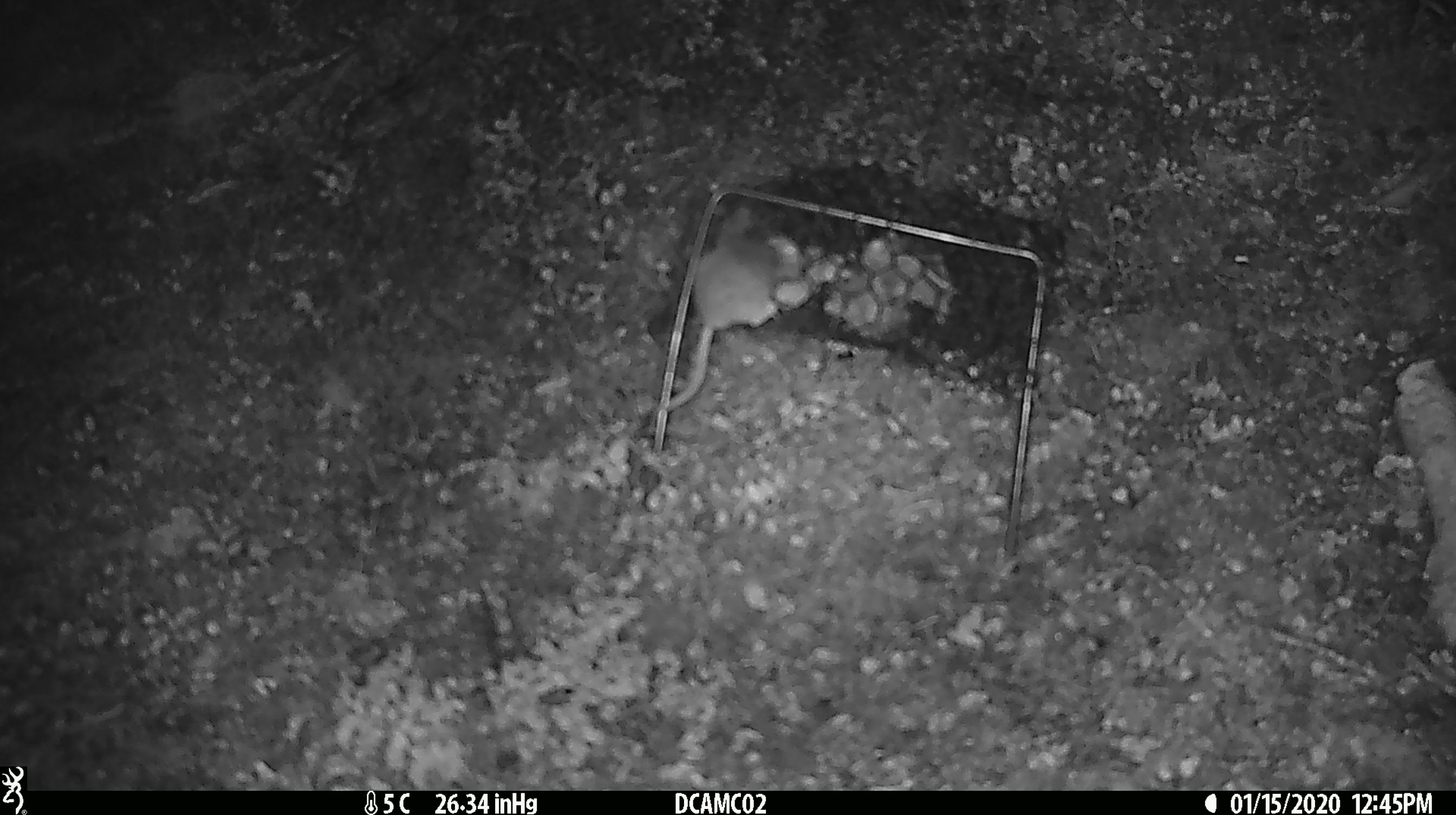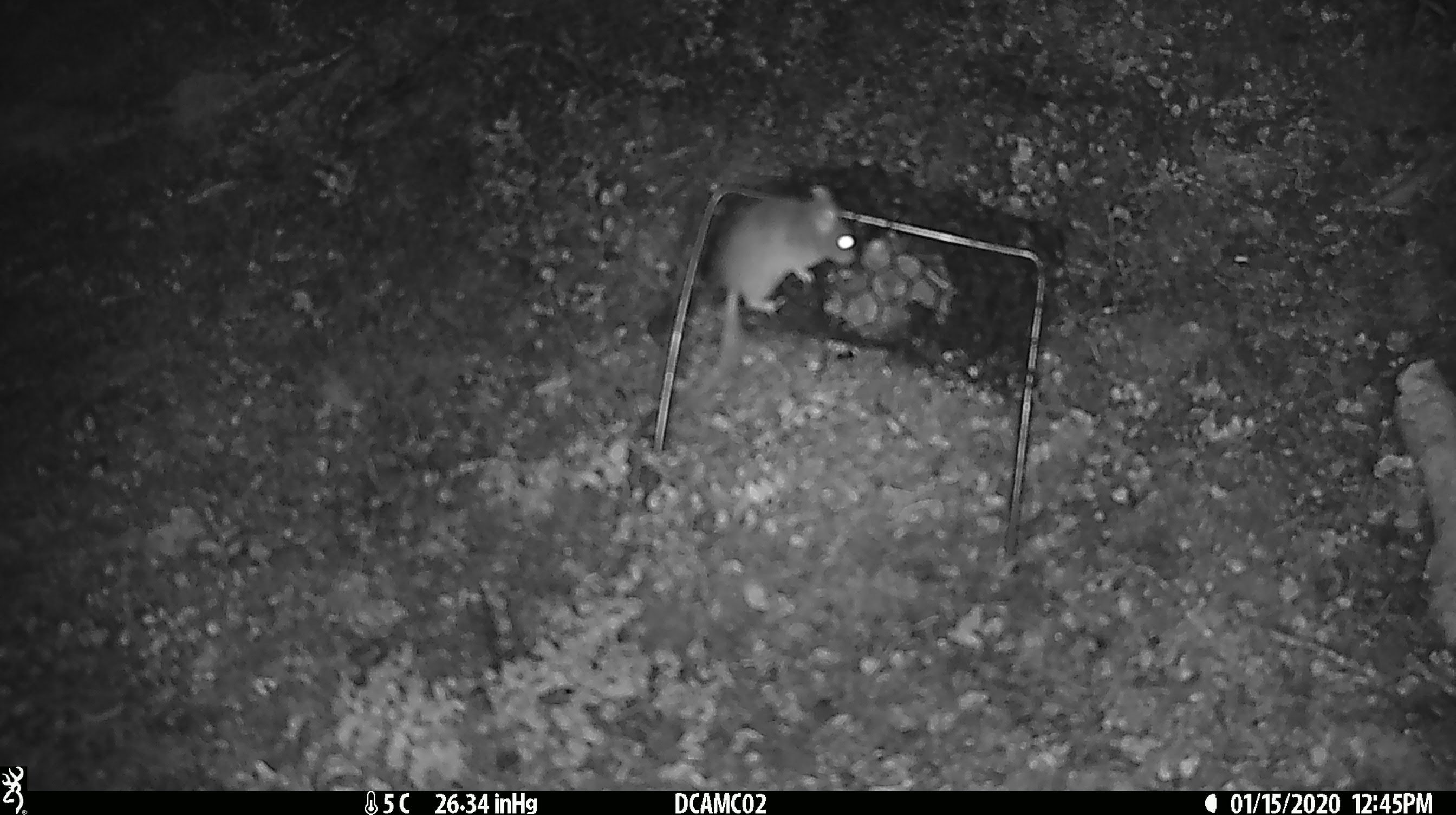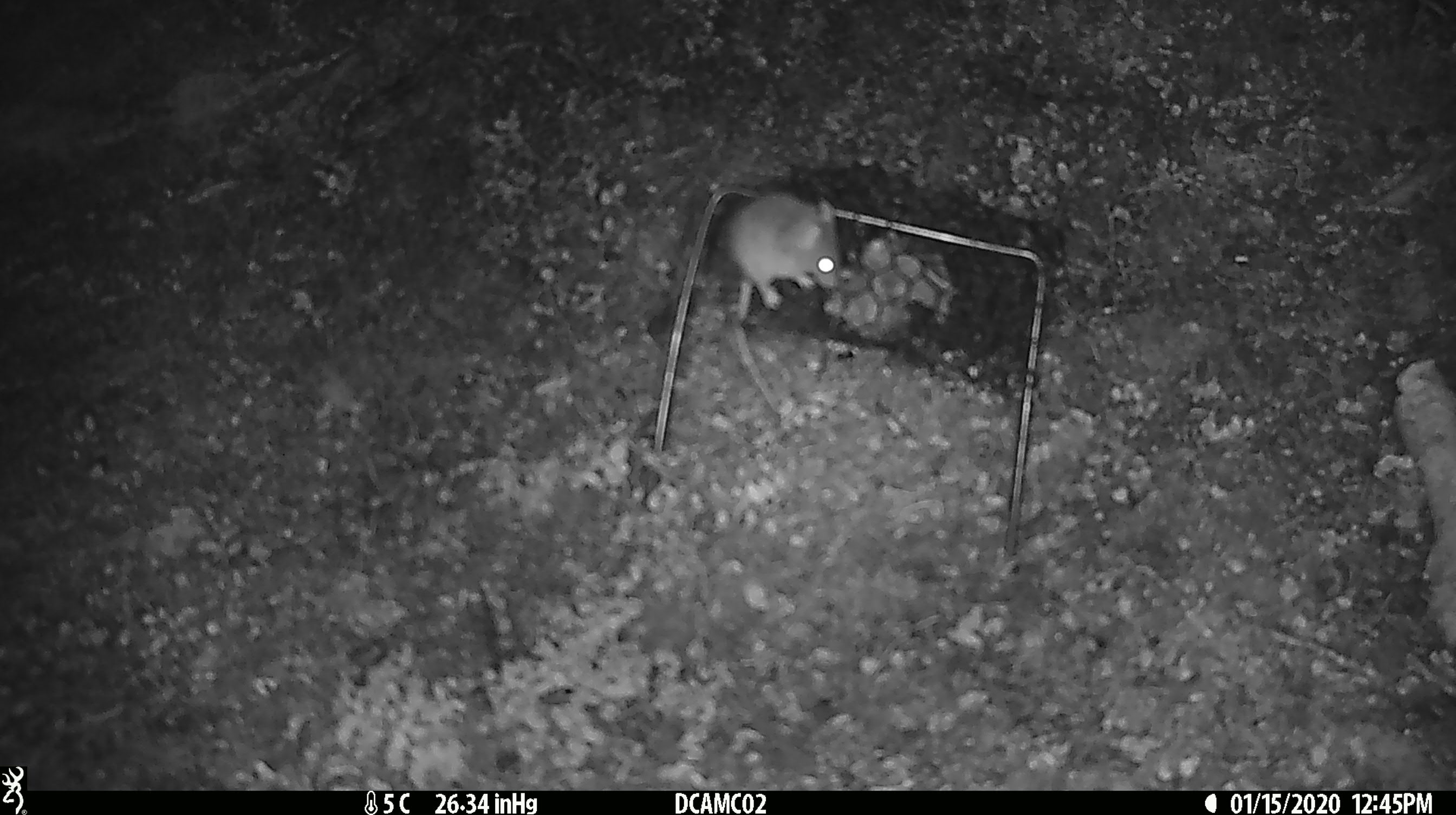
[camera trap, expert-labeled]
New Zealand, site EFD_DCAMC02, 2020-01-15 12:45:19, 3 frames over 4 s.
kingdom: Animalia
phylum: Chordata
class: Mammalia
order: Rodentia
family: Muridae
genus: Mus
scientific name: Mus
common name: mouse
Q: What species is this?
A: Mouse (Mus).